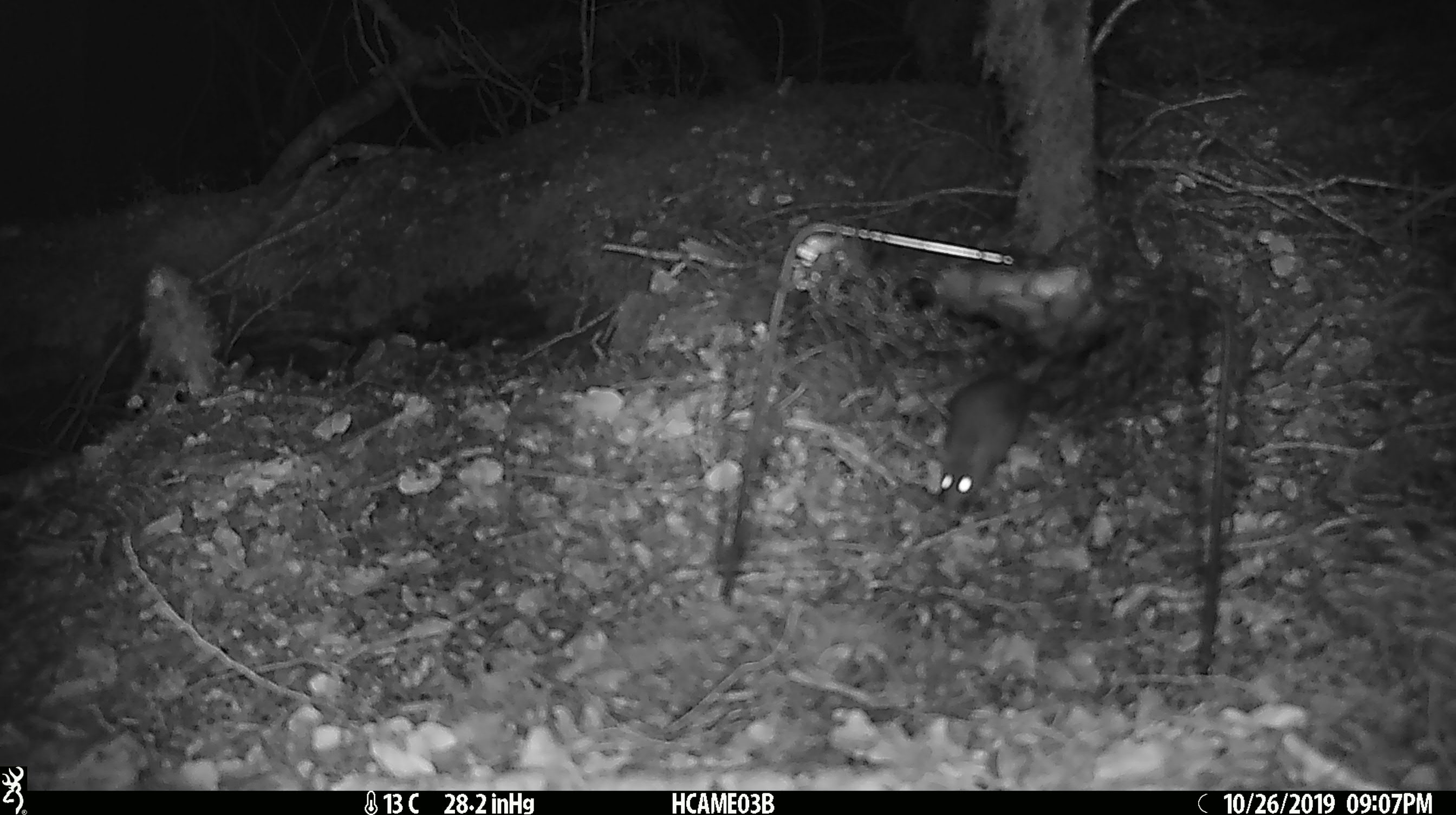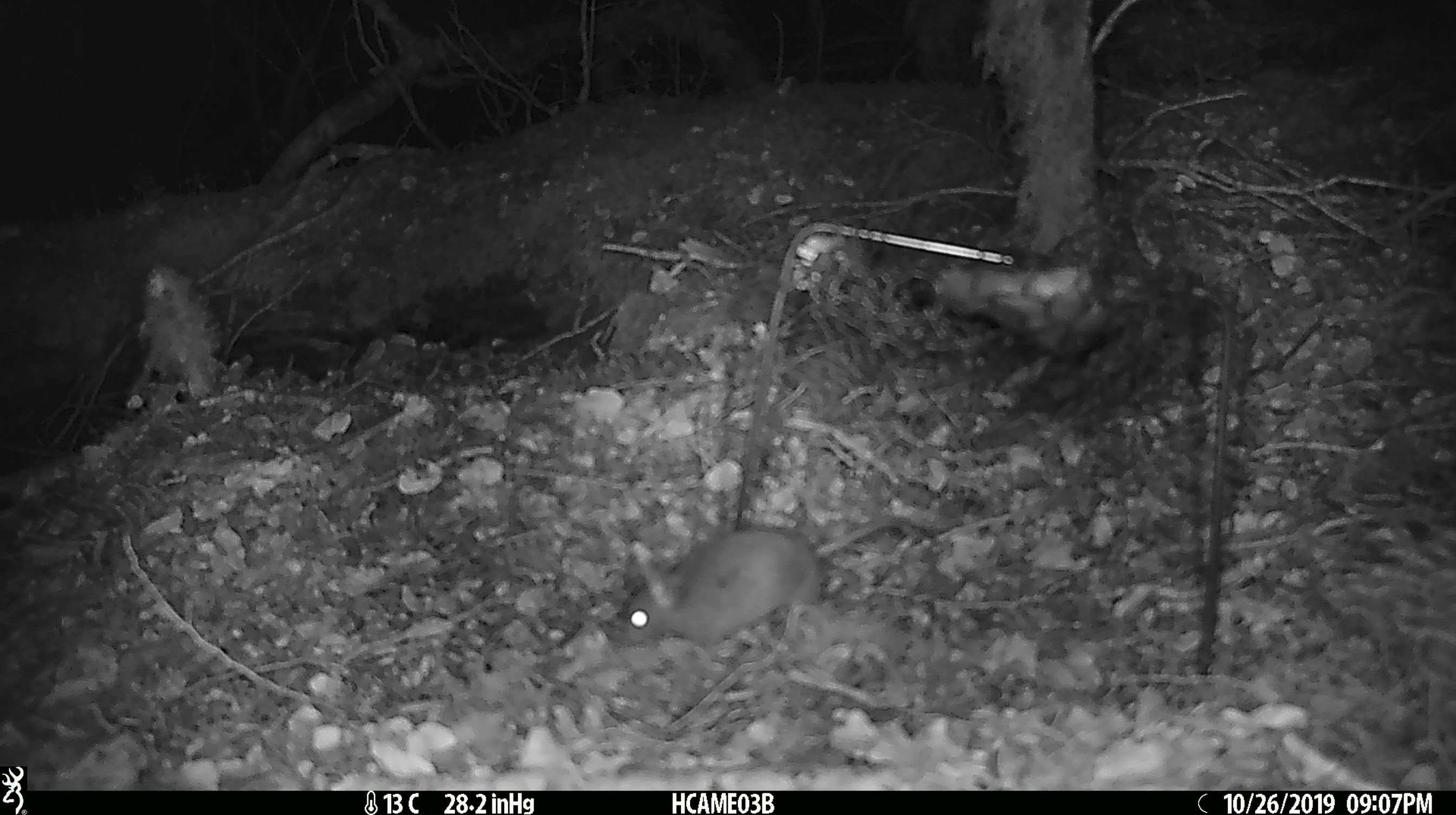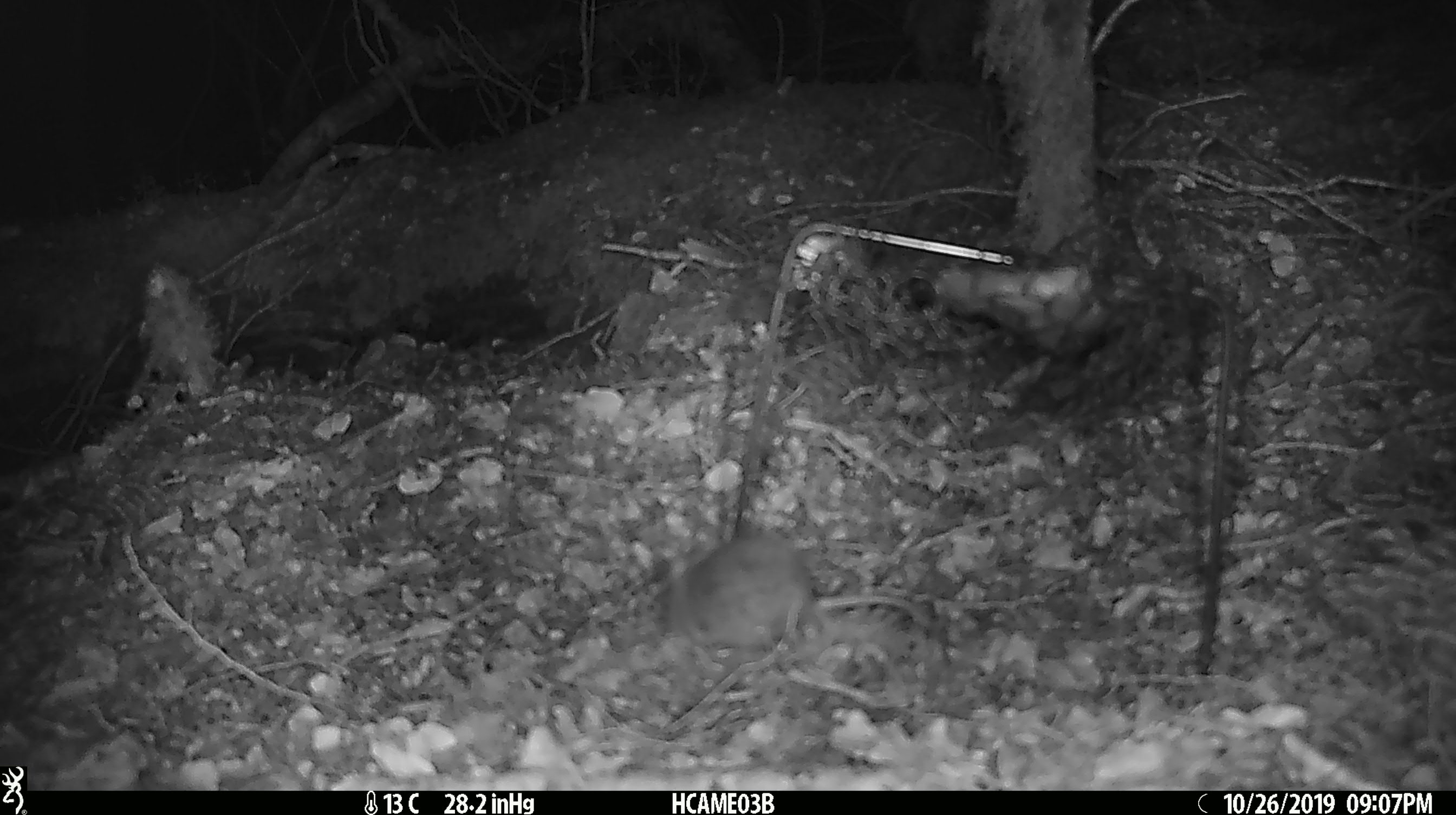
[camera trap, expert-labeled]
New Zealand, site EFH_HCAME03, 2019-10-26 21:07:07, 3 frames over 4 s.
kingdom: Animalia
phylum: Chordata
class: Mammalia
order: Rodentia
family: Muridae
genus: Mus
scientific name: Mus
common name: mouse